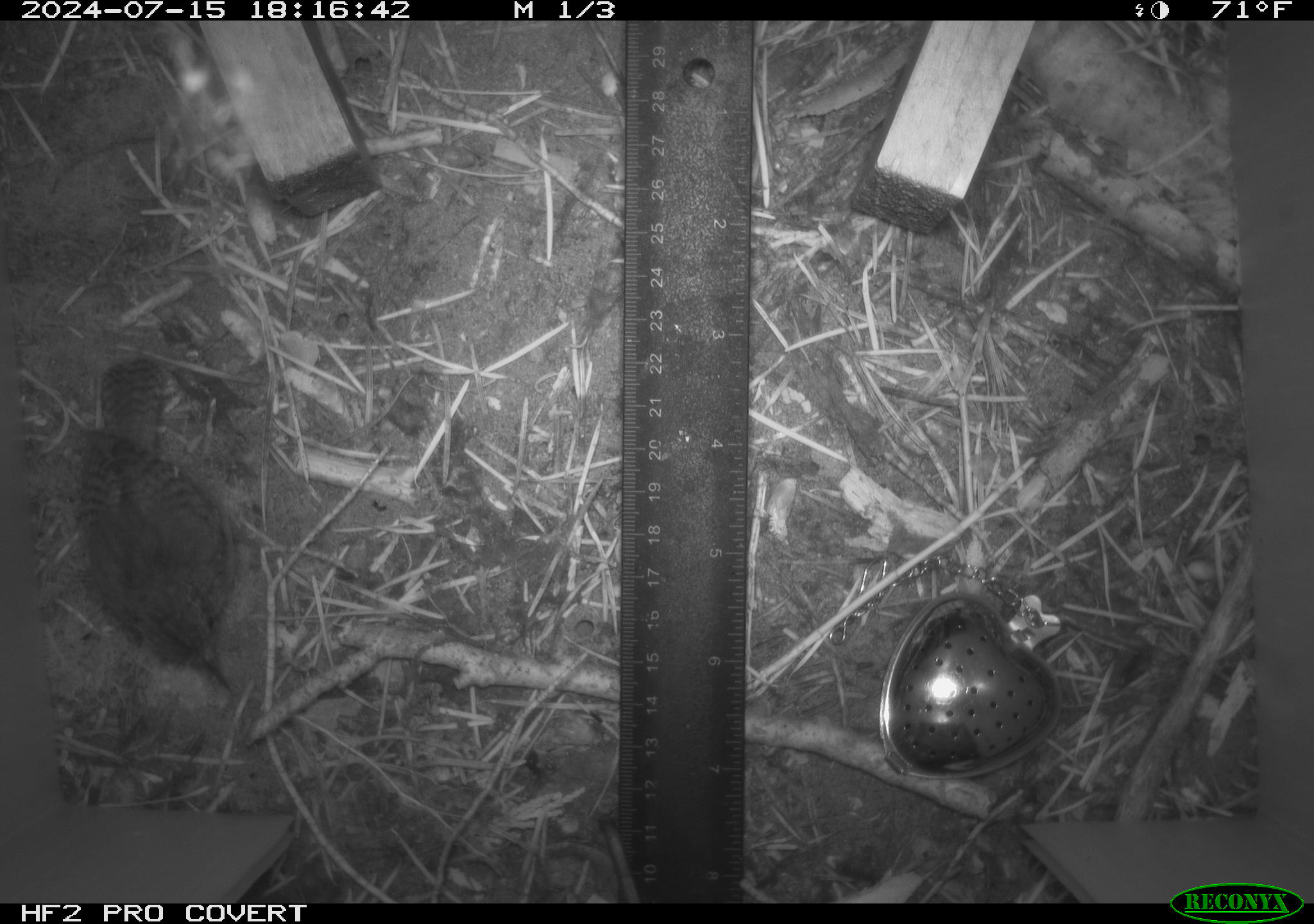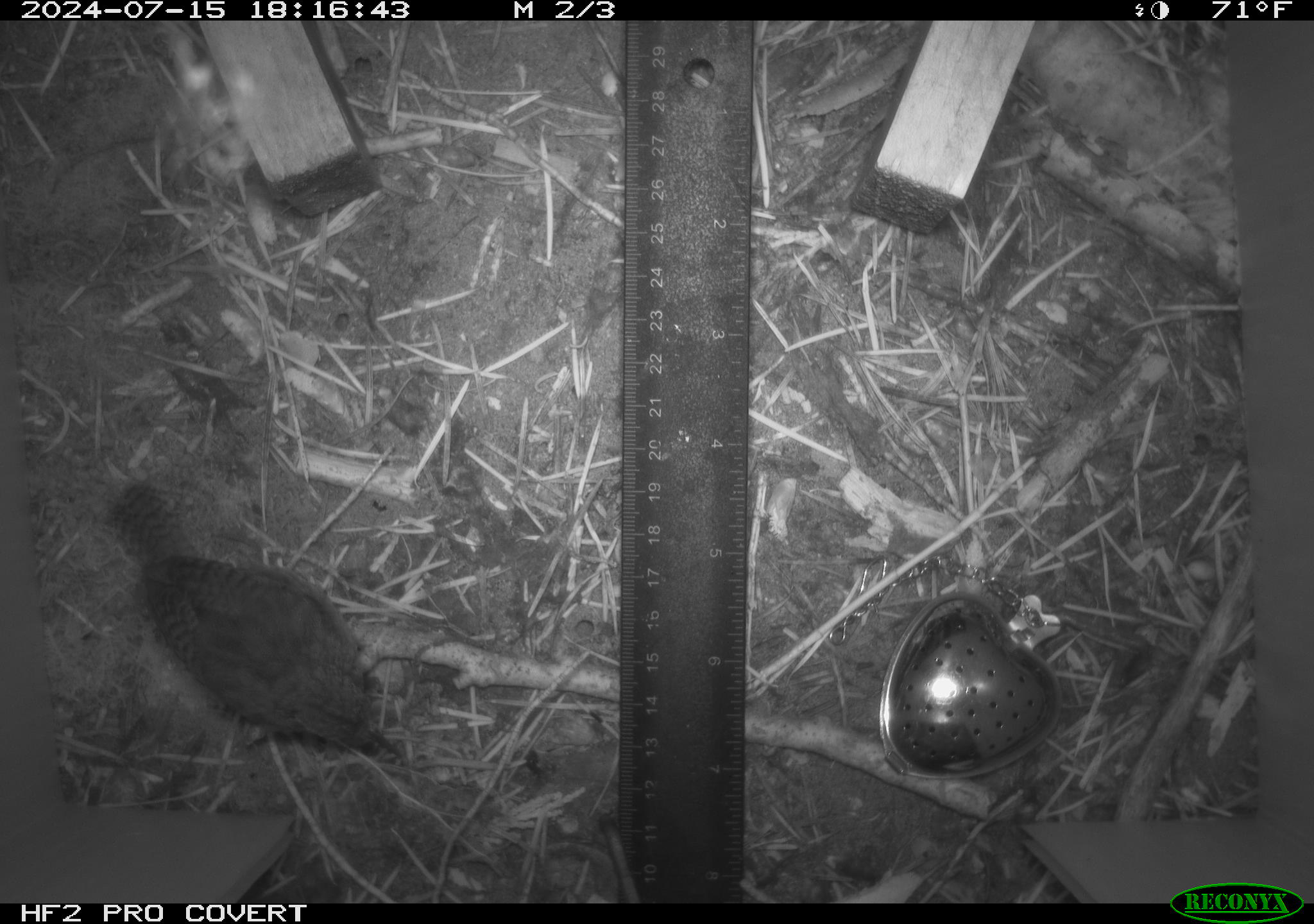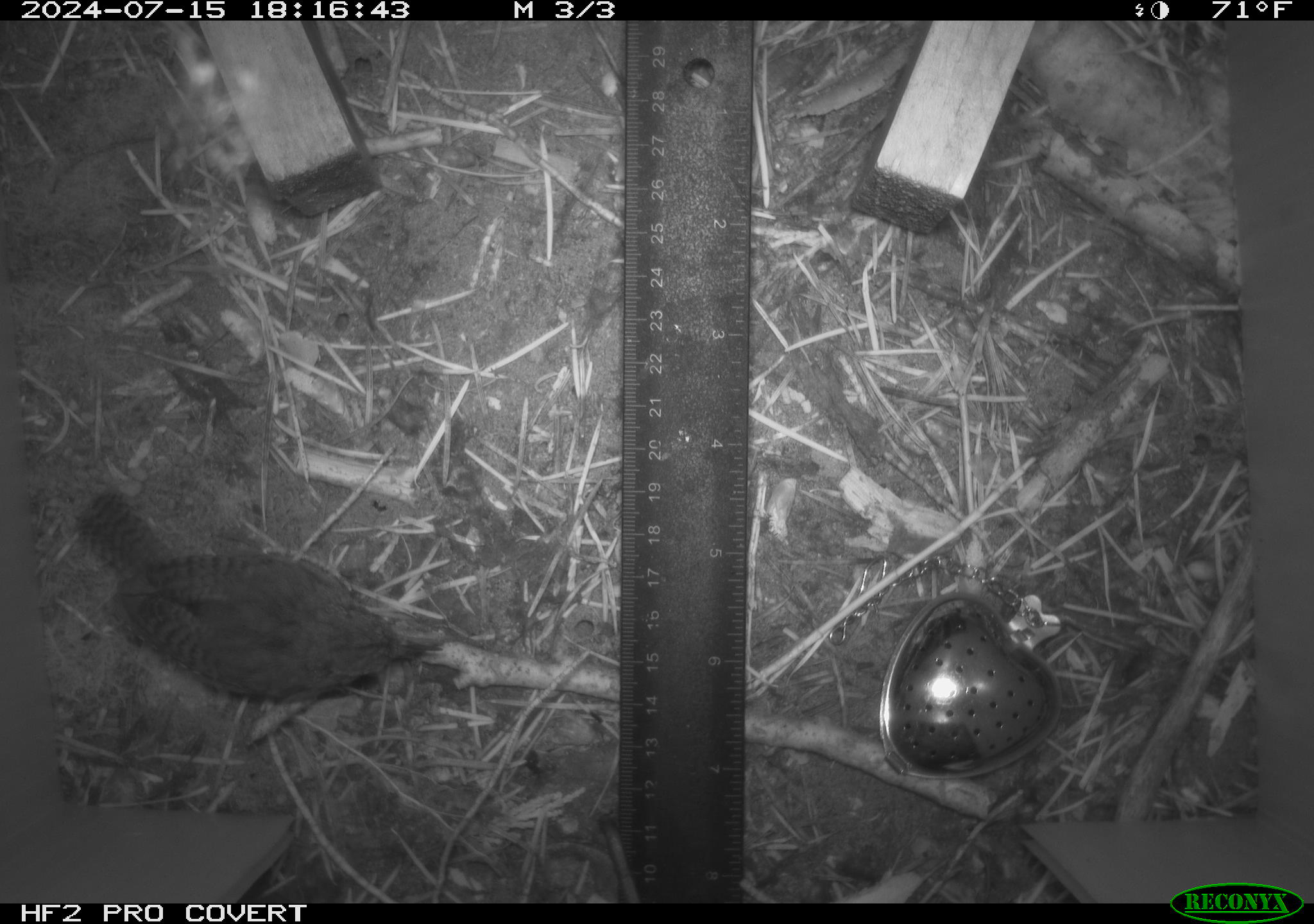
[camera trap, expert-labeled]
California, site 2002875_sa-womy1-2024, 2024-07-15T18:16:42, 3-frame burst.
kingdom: Animalia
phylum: Chordata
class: Aves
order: Passeriformes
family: Troglodytidae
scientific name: Troglodytidae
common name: wren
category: troglodytidae family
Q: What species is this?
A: Troglodytidae family (wren) (Troglodytidae).